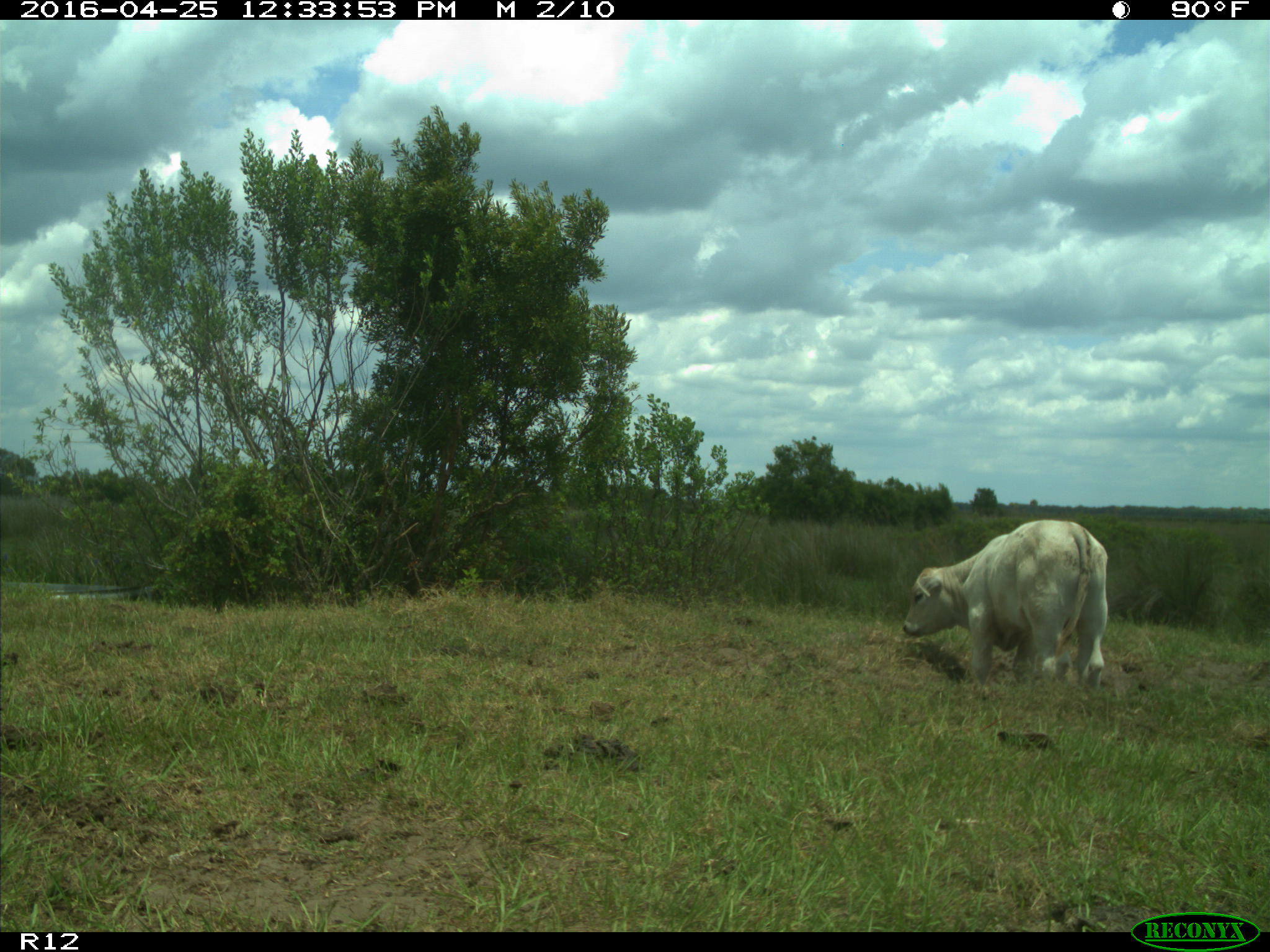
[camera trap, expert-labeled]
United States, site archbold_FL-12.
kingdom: Animalia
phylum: Chordata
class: Mammalia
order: Artiodactyla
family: Bovidae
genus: Bos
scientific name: Bos taurus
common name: domestic cow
Bos taurus (domestic cow).